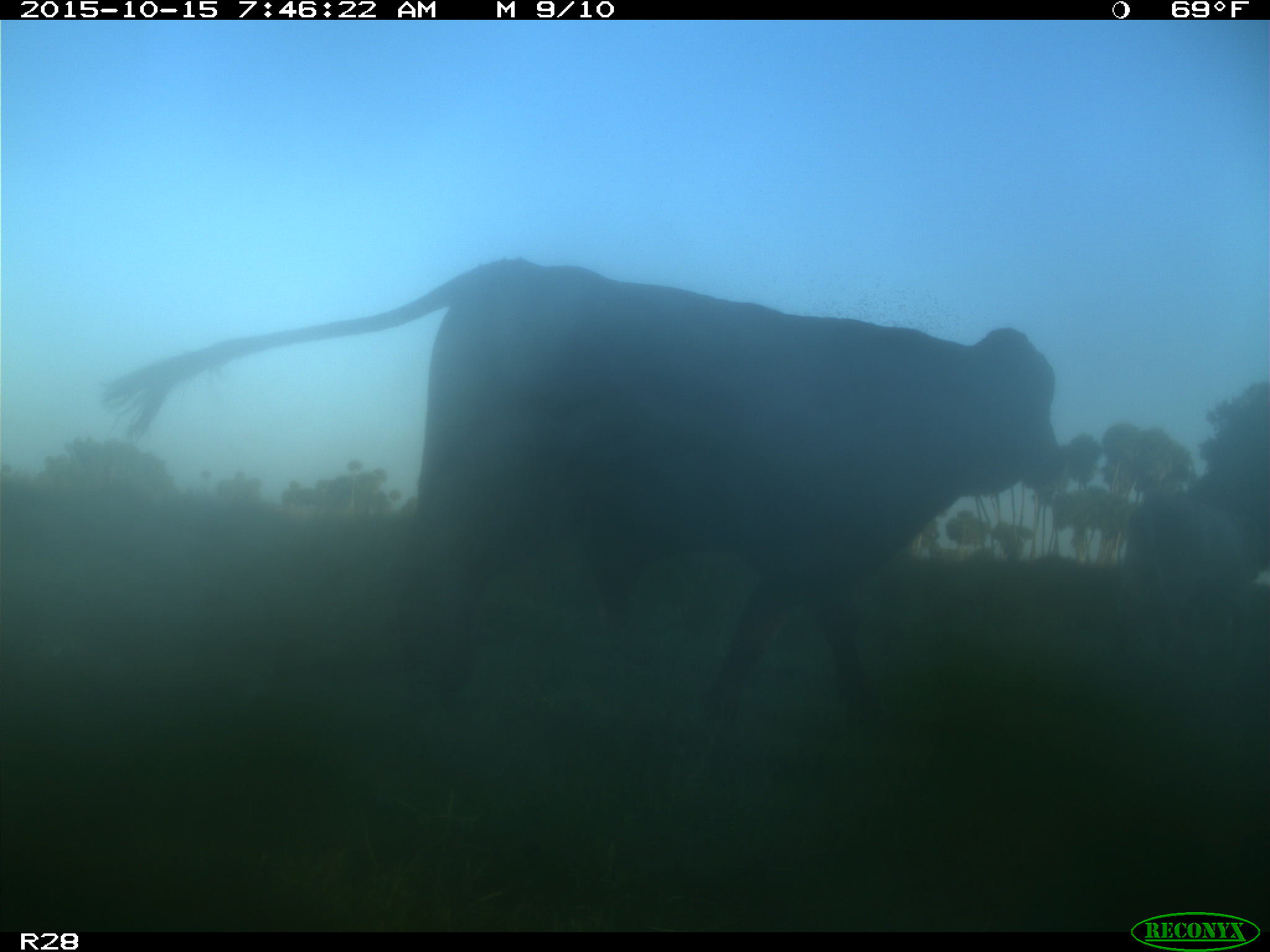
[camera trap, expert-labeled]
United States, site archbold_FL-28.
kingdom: Animalia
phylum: Chordata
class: Mammalia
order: Artiodactyla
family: Bovidae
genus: Bos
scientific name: Bos taurus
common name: domestic cow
Bos taurus (domestic cow).